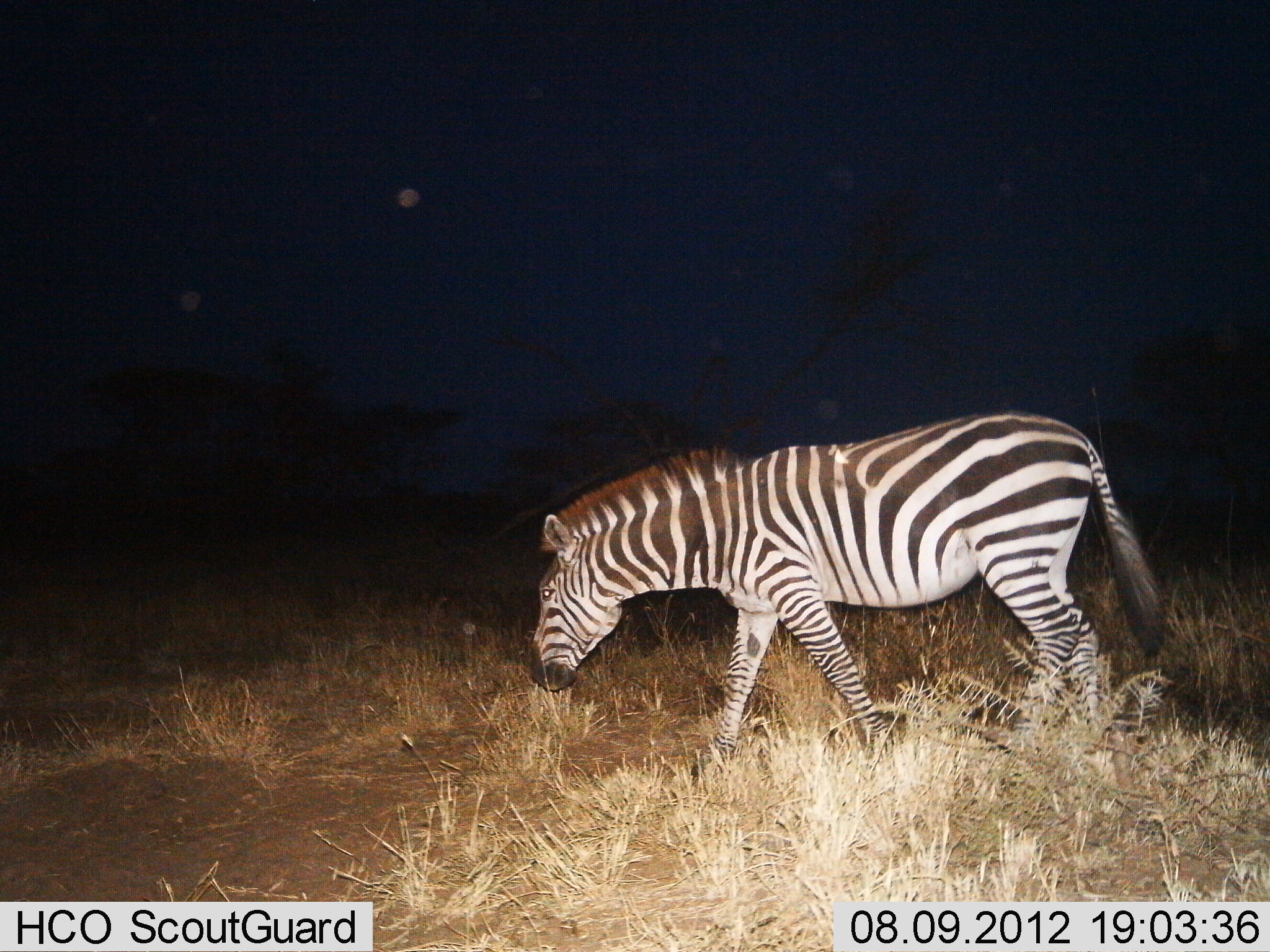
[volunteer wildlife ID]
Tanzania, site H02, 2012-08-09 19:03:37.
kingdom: Animalia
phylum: Chordata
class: Mammalia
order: Perissodactyla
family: Equidae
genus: Equus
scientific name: Equus quagga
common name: plains zebra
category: zebra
Zebra (plains zebra) (Equus quagga), count 1. Behavior (volunteer vote fractions): standing 10%, resting 0%, moving 90%, interacting 0%. Young present (vote fraction): 0%. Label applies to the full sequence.